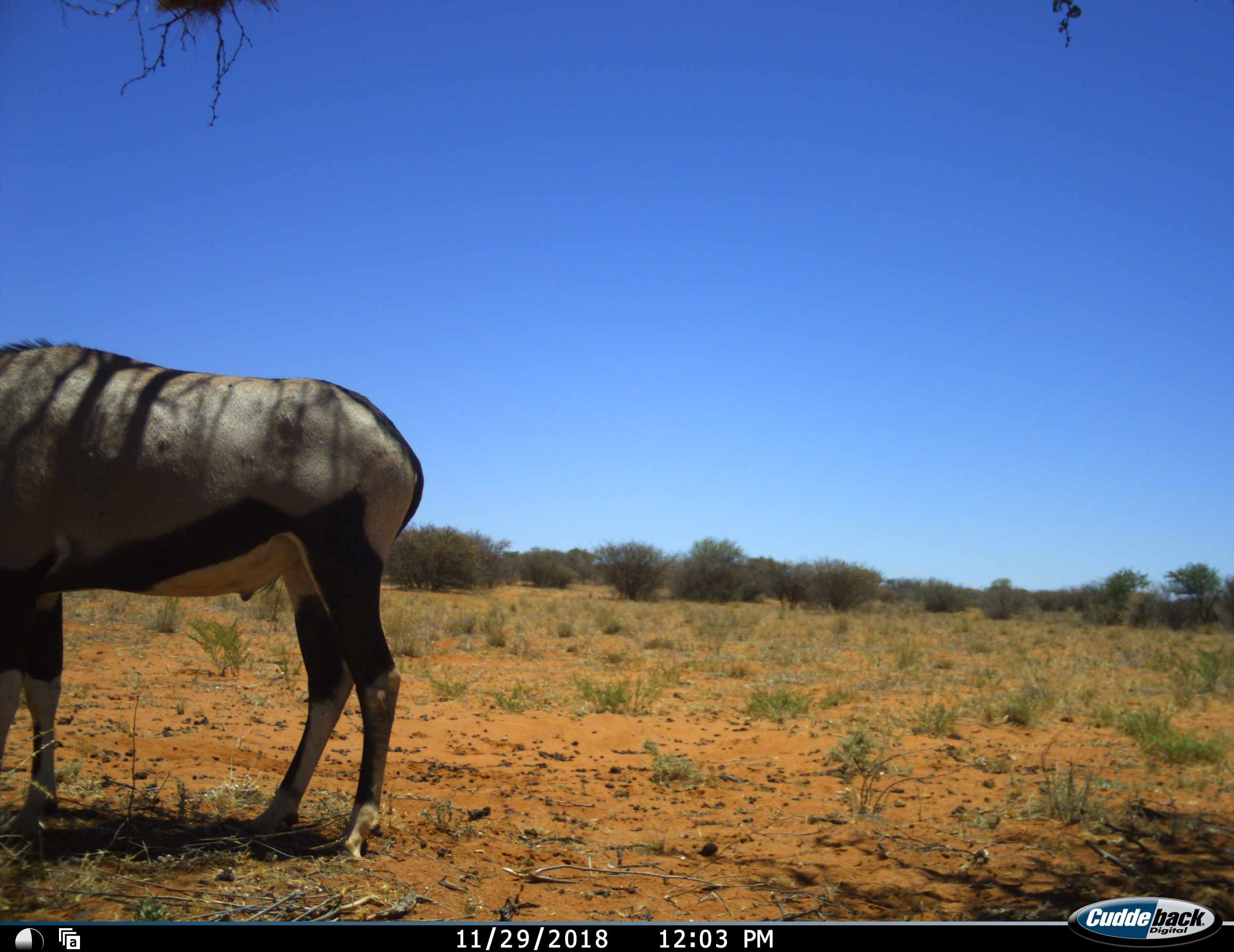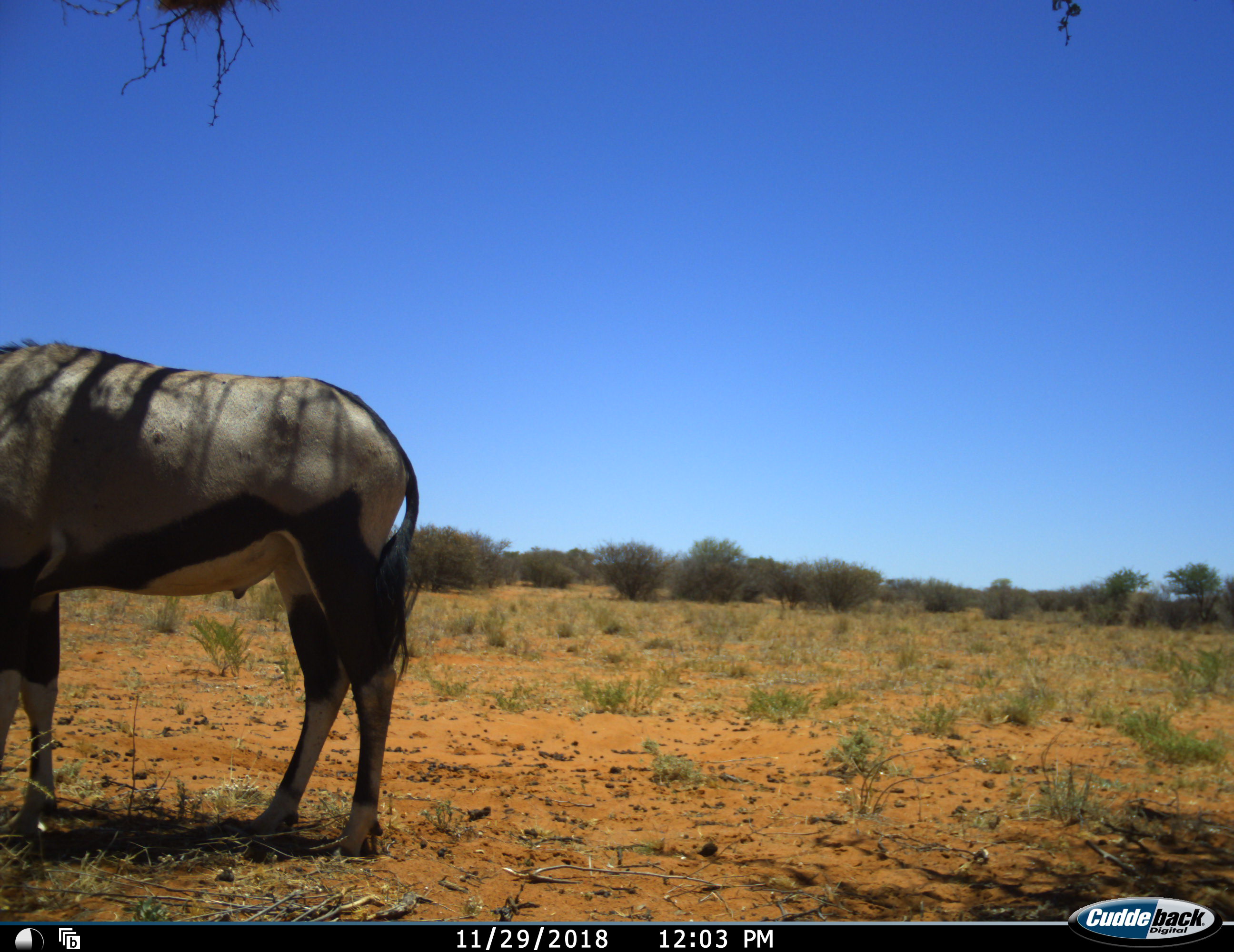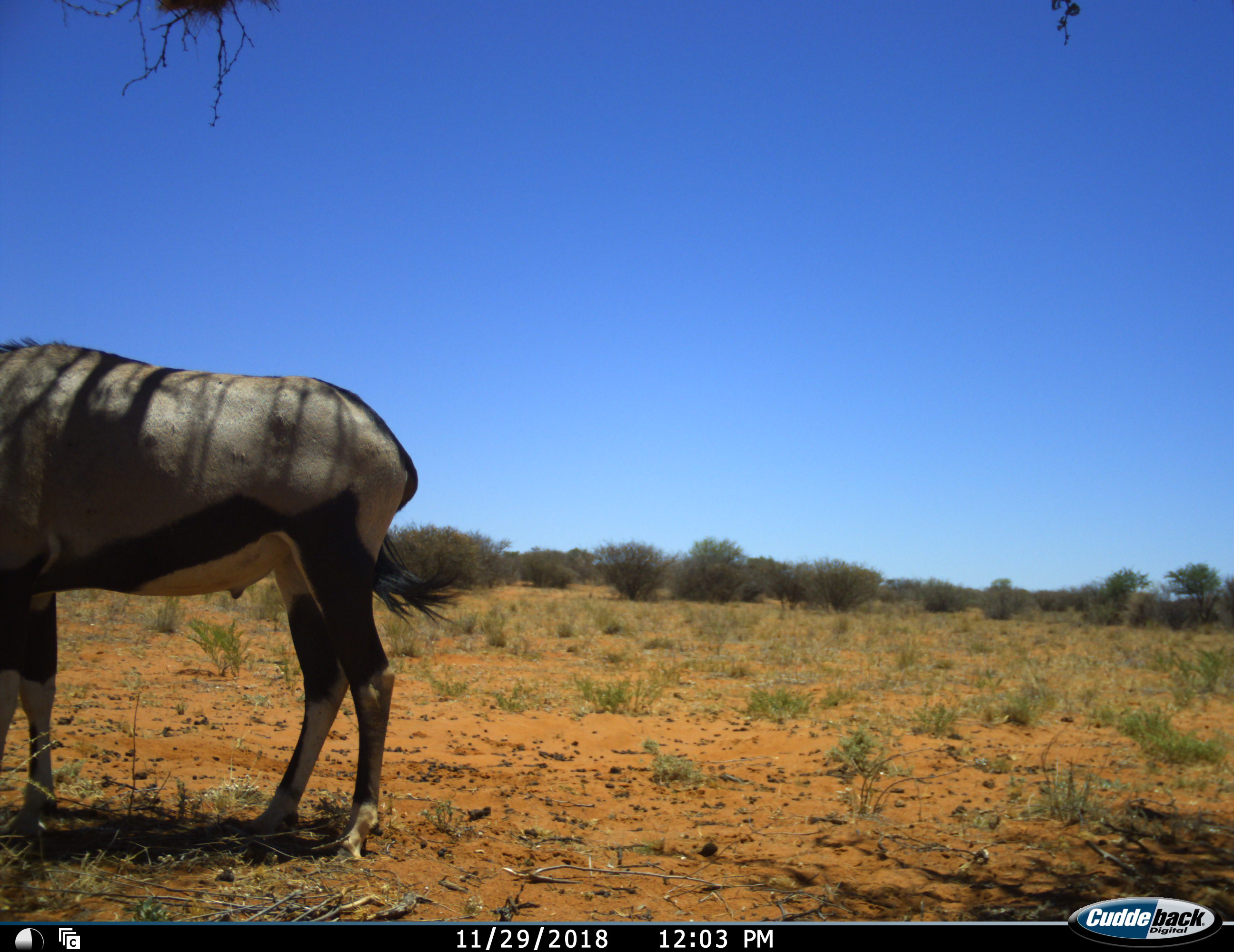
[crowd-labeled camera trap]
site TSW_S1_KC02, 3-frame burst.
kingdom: Animalia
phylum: Chordata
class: Mammalia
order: Artiodactyla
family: Bovidae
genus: Oryx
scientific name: Oryx gazella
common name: gemsbok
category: oryx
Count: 1.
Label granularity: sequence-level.